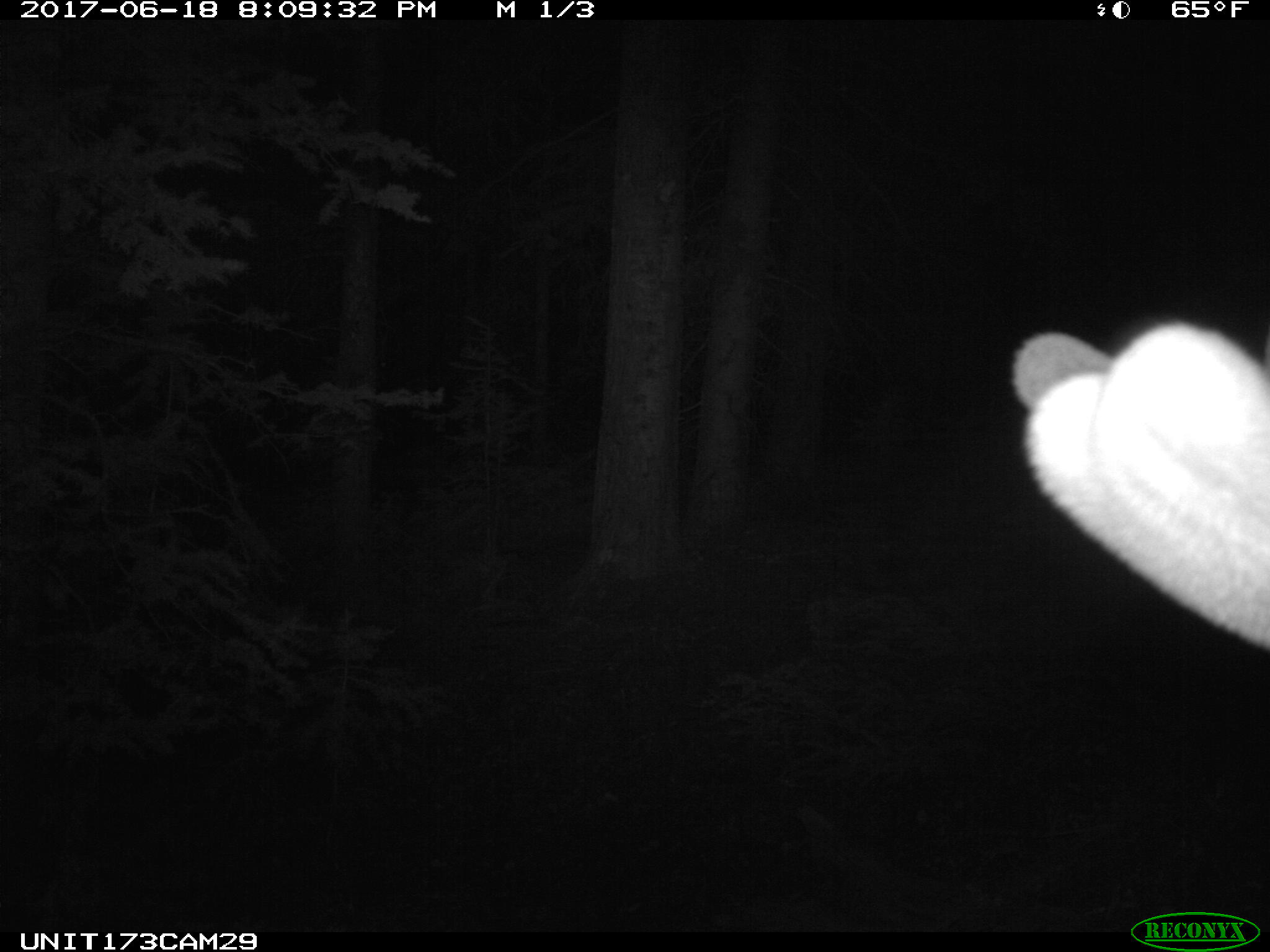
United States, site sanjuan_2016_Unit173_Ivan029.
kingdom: Animalia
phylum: Chordata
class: Mammalia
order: Artiodactyla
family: Cervidae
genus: Cervus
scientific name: Cervus elaphus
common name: red deer